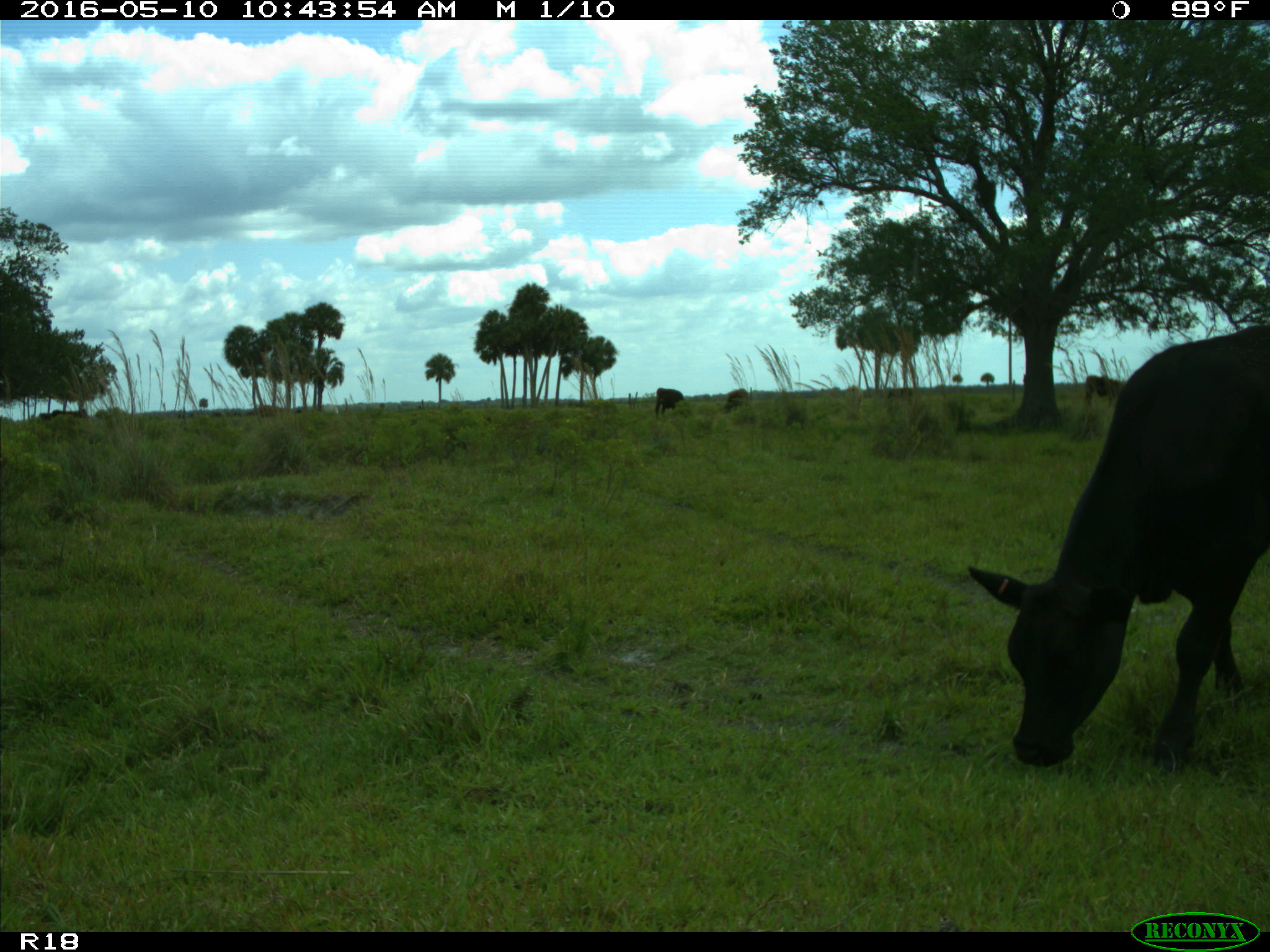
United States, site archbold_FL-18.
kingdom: Animalia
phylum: Chordata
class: Mammalia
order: Artiodactyla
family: Bovidae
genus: Bos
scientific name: Bos taurus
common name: domestic cow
Bos taurus (domestic cow).